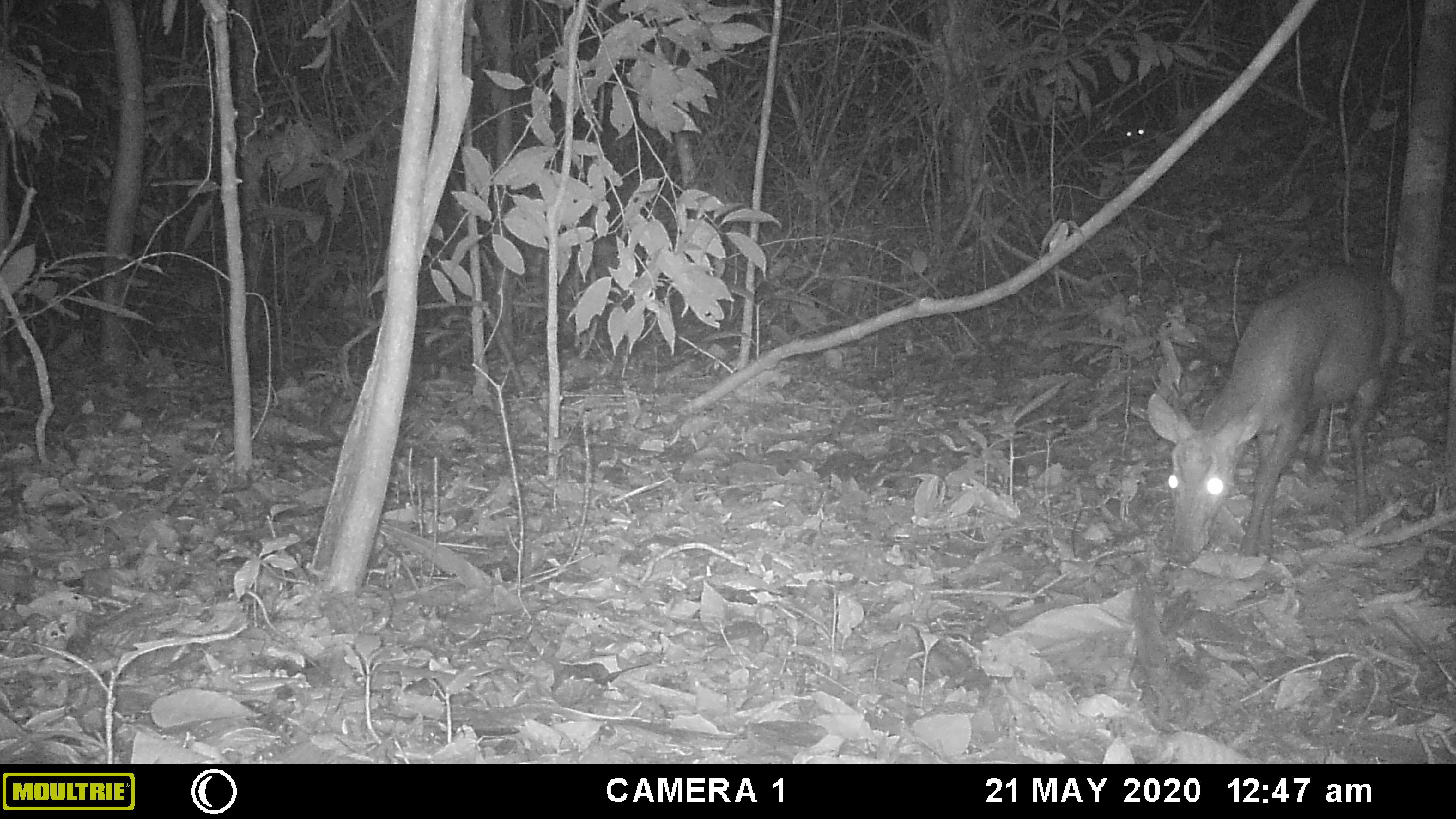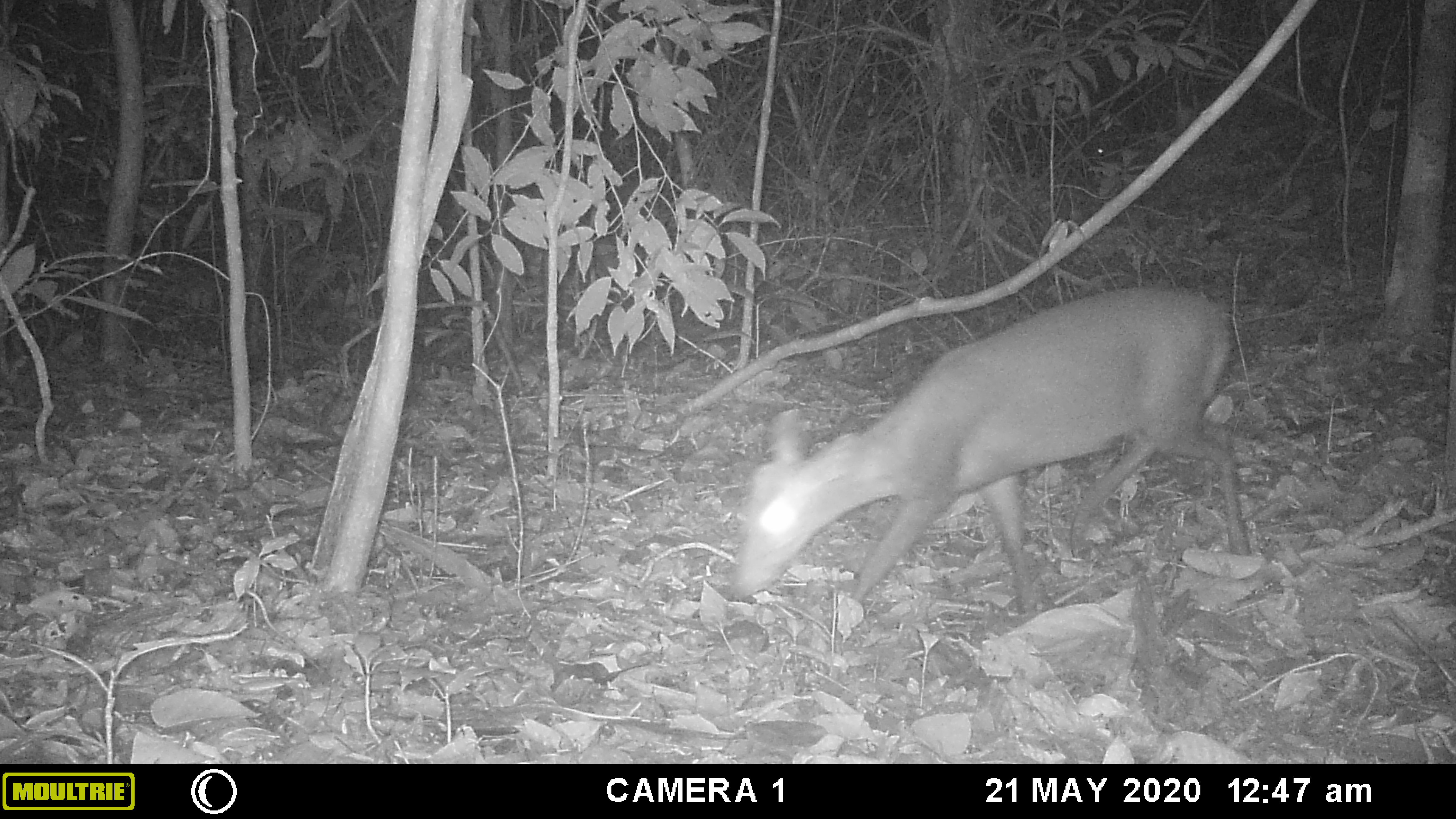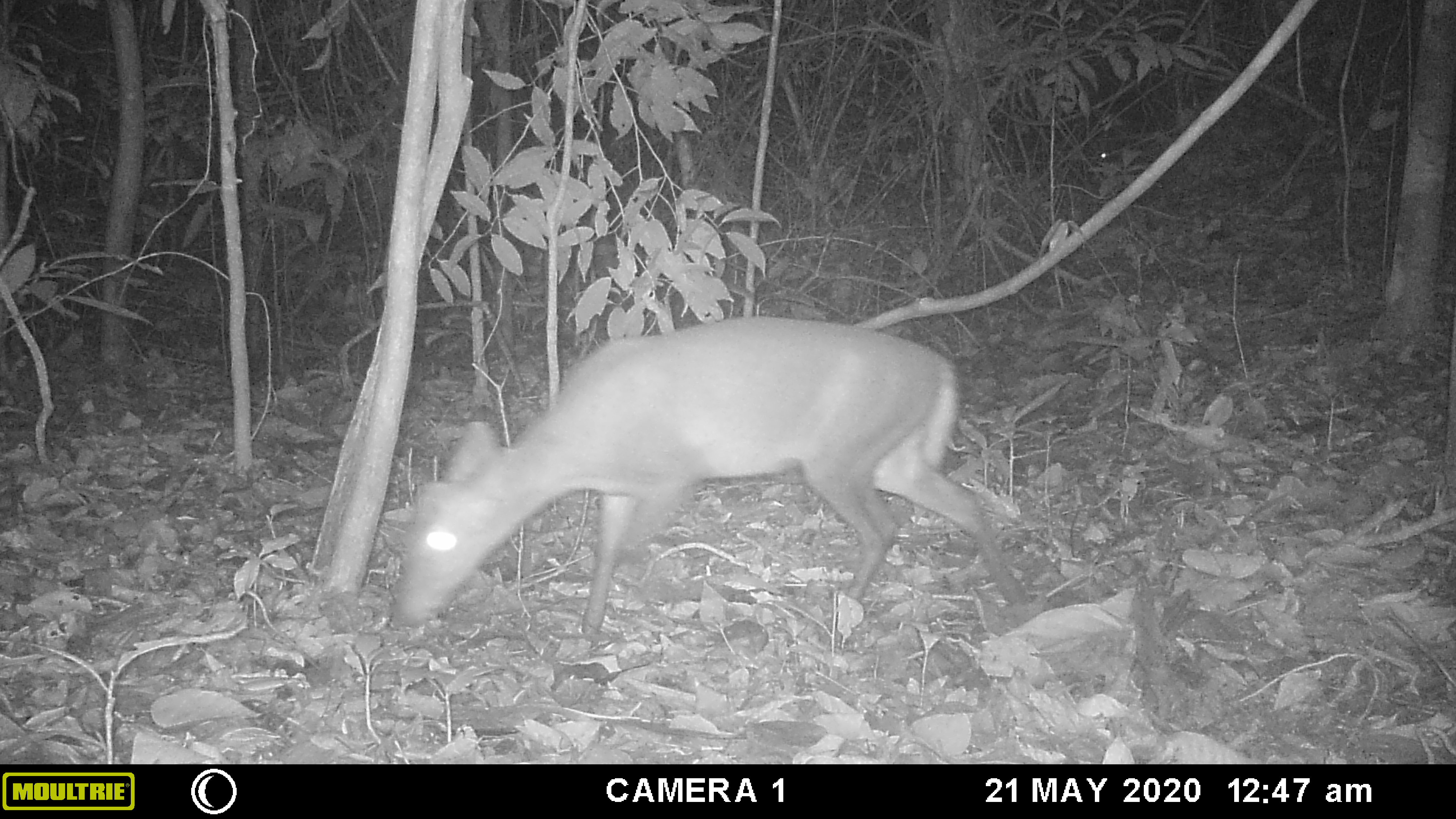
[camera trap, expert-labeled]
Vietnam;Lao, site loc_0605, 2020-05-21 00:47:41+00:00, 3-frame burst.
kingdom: Animalia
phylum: Chordata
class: Mammalia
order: Artiodactyla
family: Cervidae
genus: Muntiacus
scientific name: Muntiacus rooseveltorum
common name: roosevelt's muntjac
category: roosevelts muntjac group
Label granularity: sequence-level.